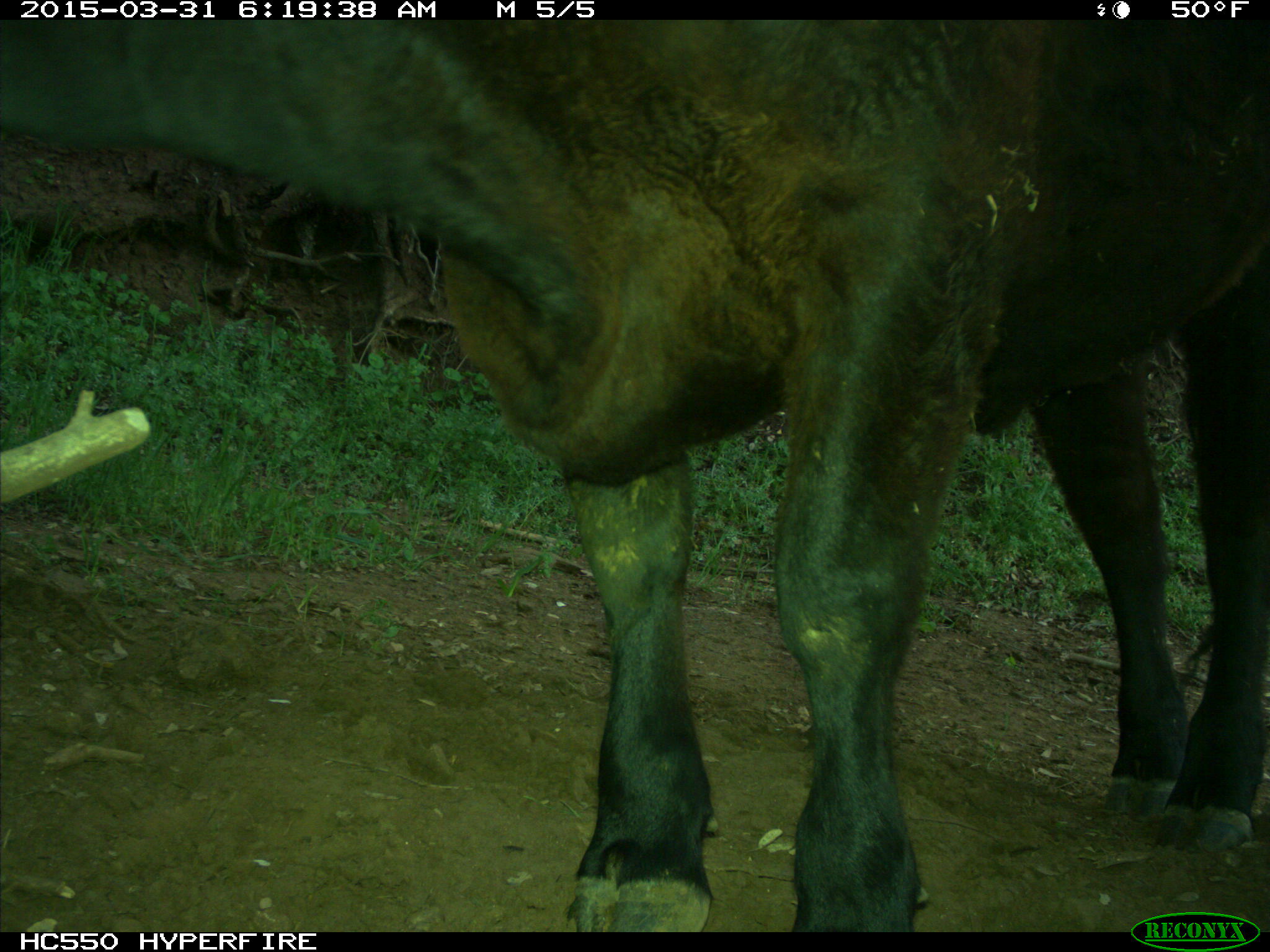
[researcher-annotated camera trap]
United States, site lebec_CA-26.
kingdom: Animalia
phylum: Chordata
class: Mammalia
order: Artiodactyla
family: Bovidae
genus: Bos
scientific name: Bos taurus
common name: domestic cow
Bos taurus (domestic cow).